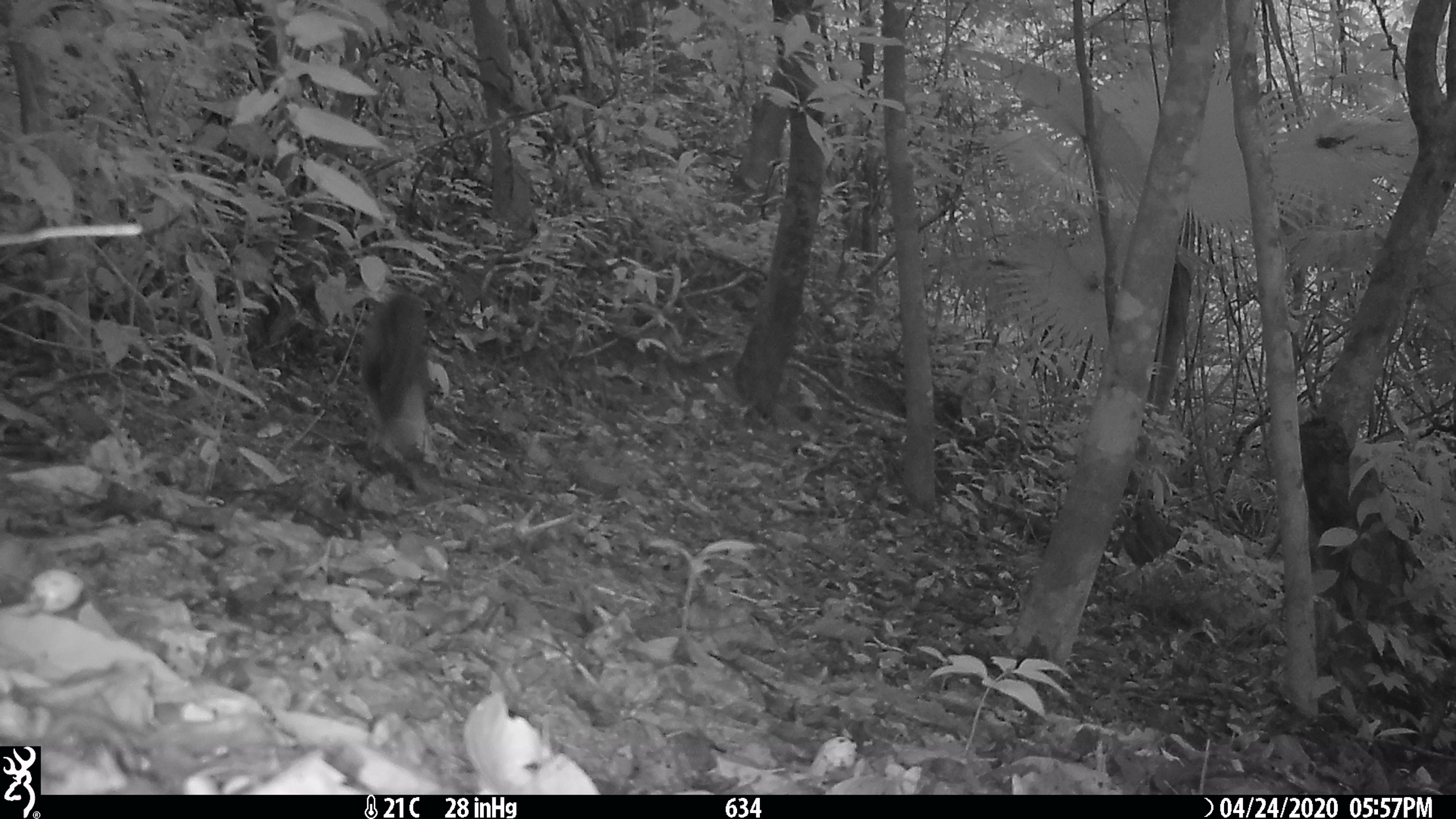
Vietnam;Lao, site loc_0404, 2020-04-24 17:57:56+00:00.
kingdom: Animalia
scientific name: Animalia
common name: animal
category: unidentified animal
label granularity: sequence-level